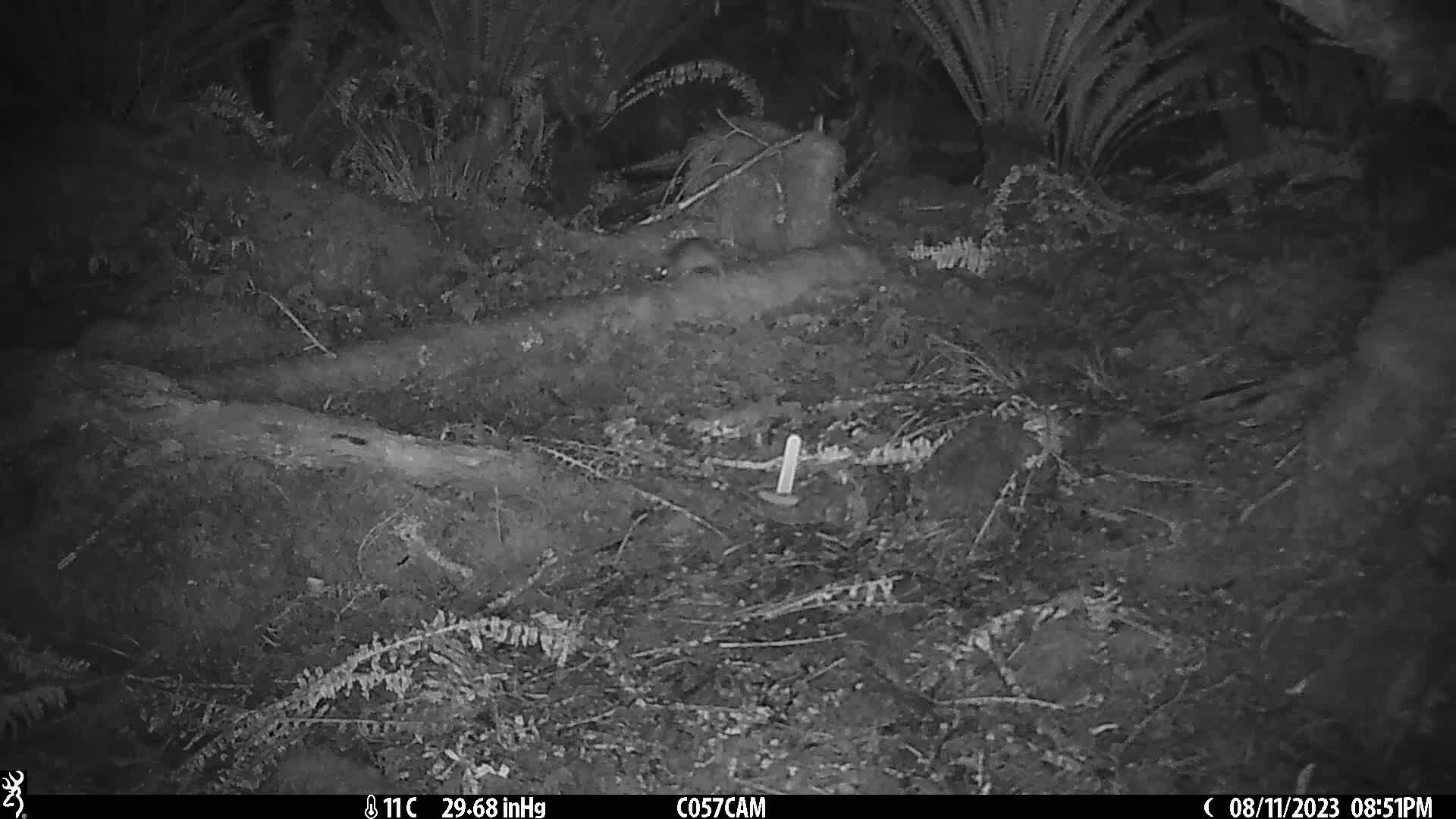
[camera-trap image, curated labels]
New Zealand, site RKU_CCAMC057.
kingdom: Animalia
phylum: Chordata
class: Mammalia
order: Rodentia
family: Muridae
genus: Rattus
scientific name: Rattus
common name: rat